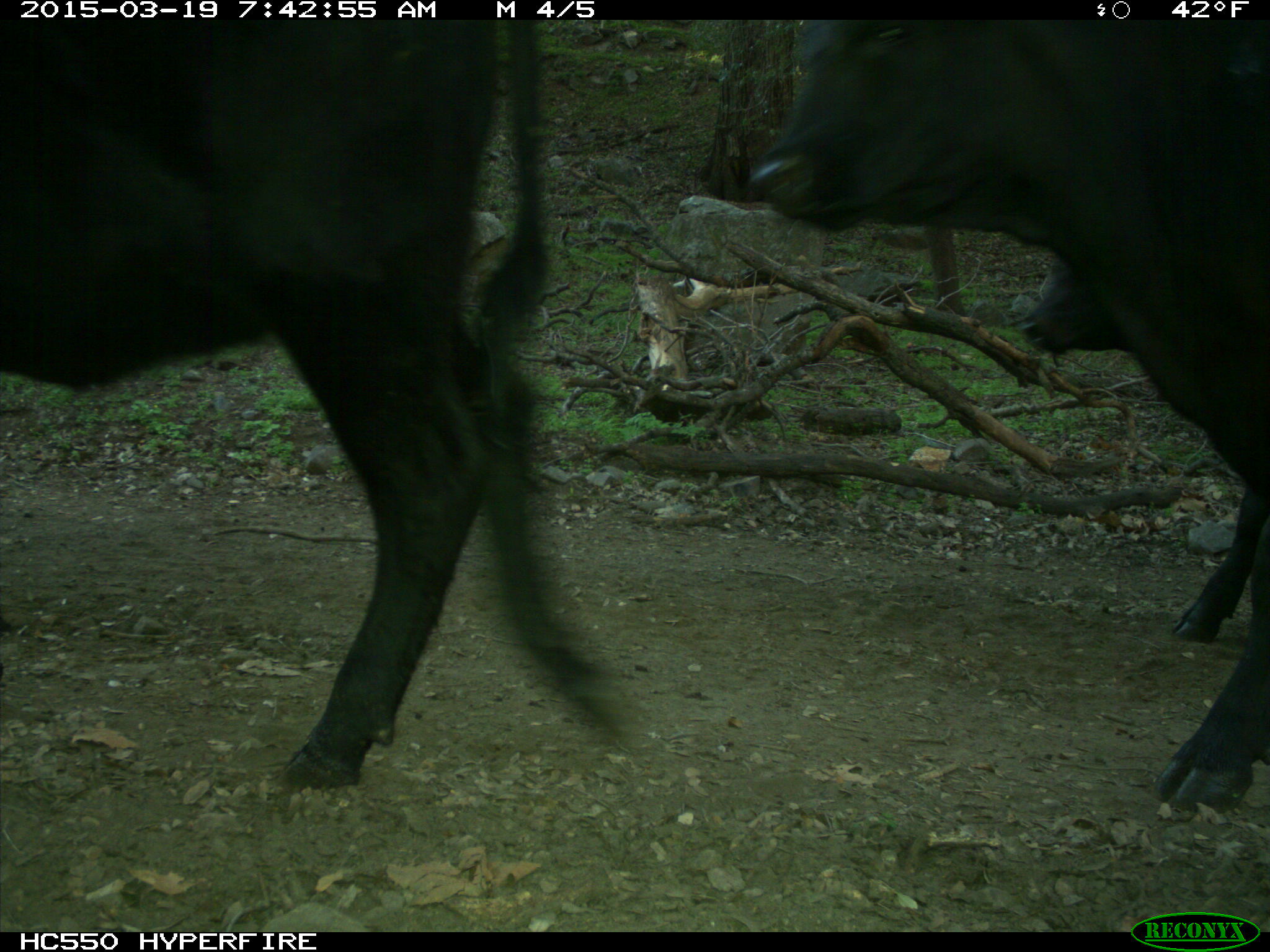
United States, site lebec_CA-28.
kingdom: Animalia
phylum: Chordata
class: Mammalia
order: Artiodactyla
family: Bovidae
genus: Bos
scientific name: Bos taurus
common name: domestic cow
Bos taurus (domestic cow).